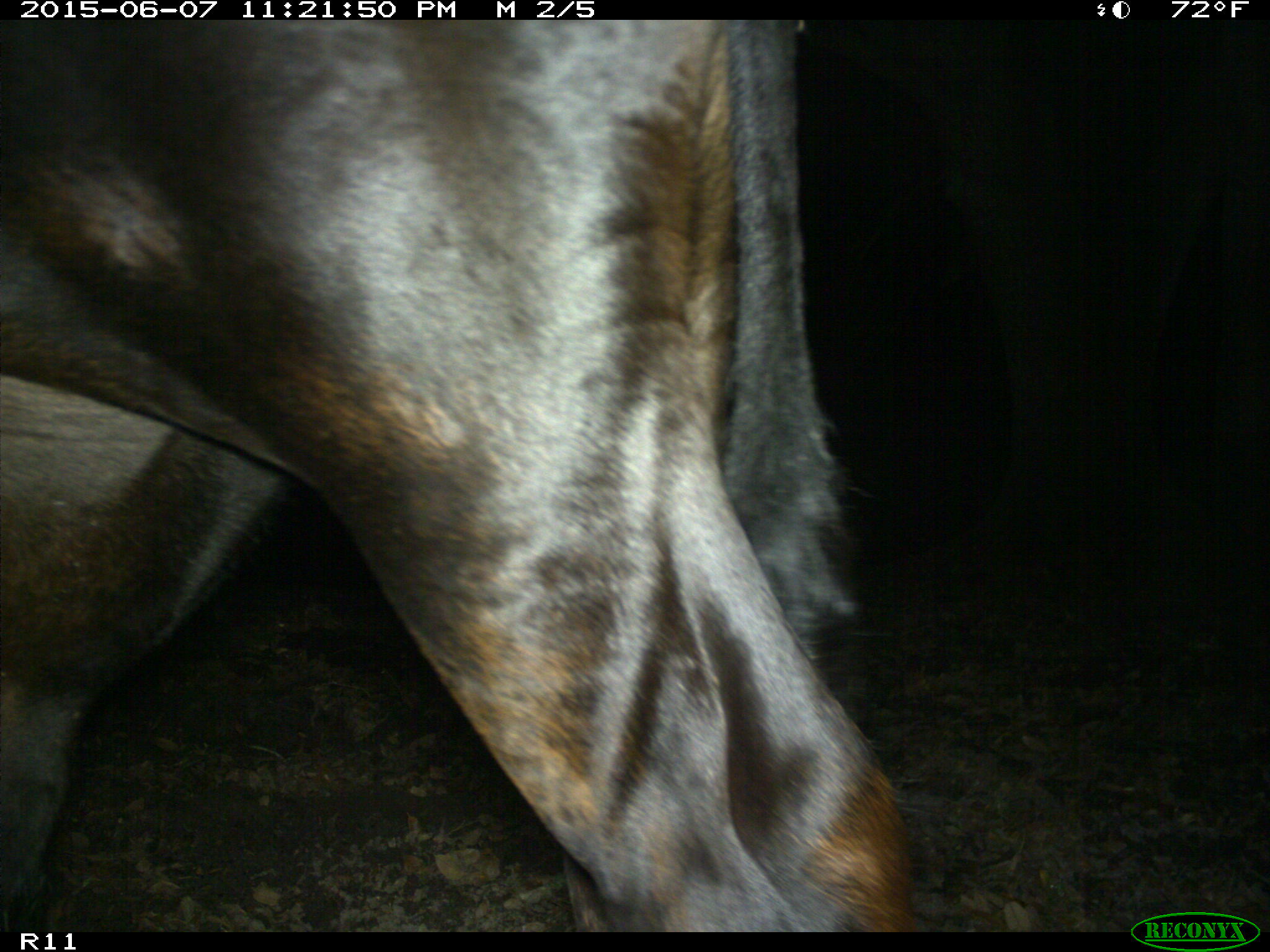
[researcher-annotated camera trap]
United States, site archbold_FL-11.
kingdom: Animalia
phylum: Chordata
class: Mammalia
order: Artiodactyla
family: Bovidae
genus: Bos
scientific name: Bos taurus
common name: domestic cow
Bos taurus (domestic cow).